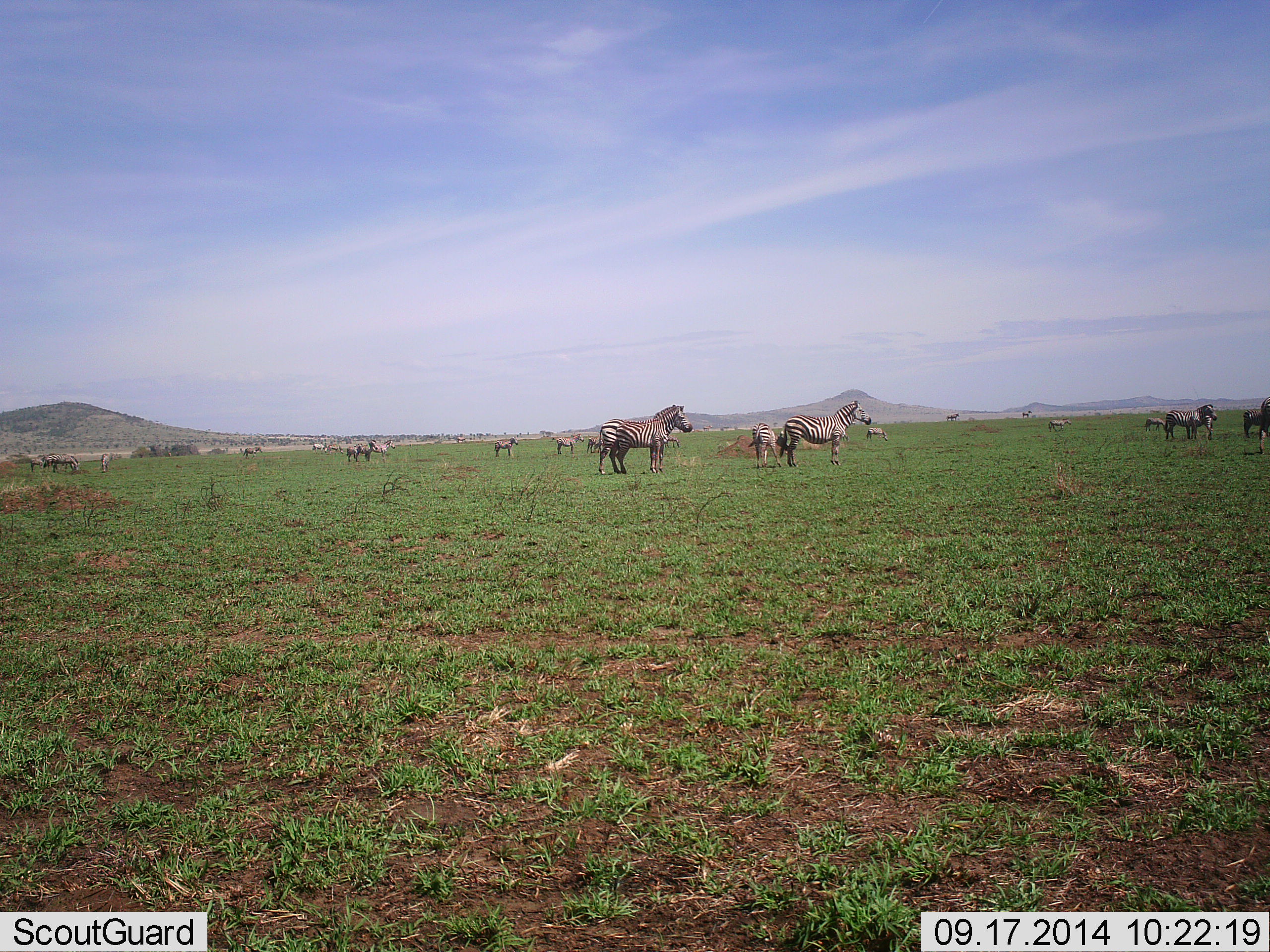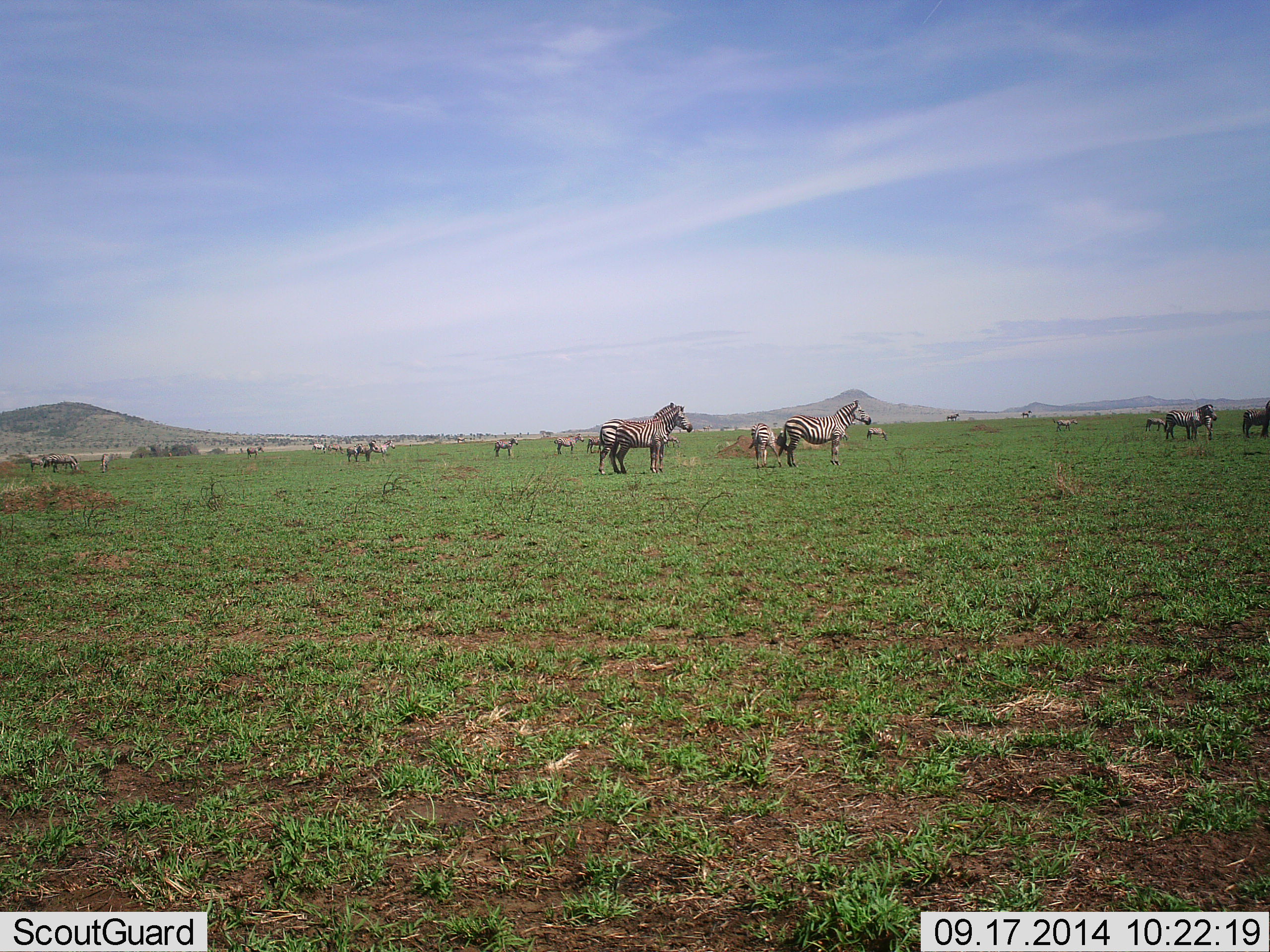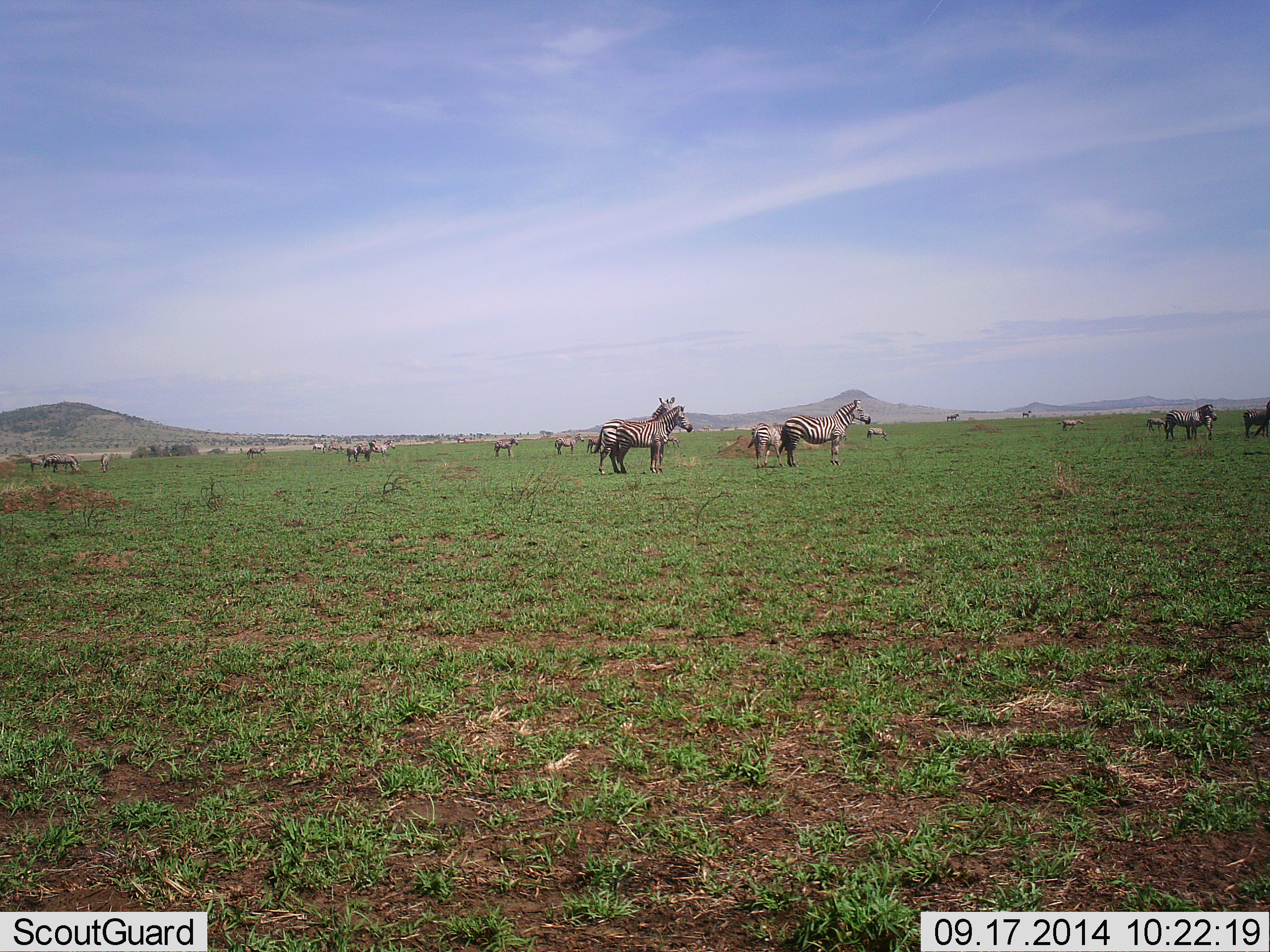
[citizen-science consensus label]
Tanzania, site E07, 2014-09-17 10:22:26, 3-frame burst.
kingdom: Animalia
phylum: Chordata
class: Mammalia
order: Perissodactyla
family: Equidae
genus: Equus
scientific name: Equus quagga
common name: plains zebra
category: zebra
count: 11-50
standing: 90%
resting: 0%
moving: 10%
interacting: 10%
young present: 0%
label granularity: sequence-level